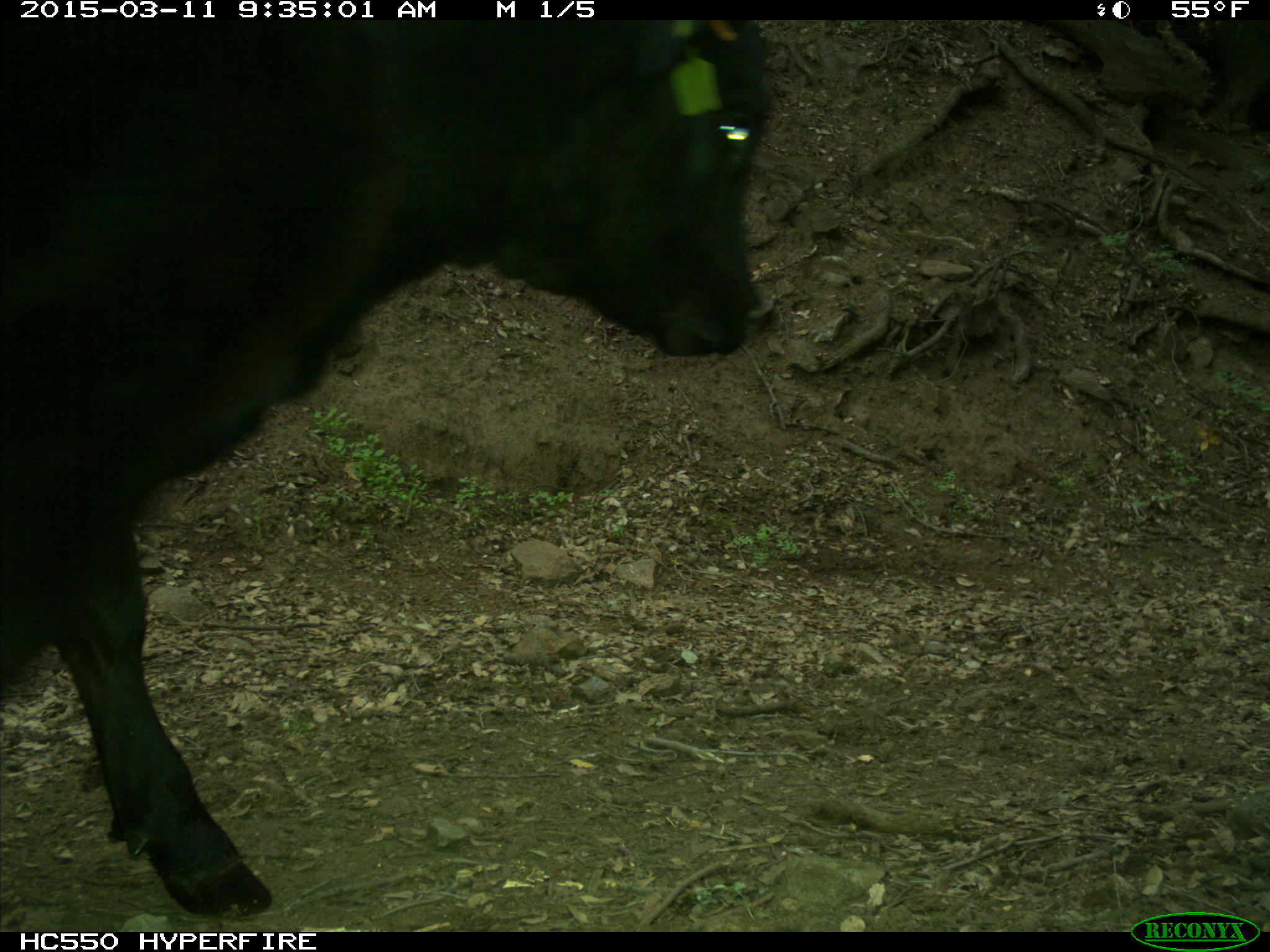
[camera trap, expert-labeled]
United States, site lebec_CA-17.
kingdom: Animalia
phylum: Chordata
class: Mammalia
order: Artiodactyla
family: Bovidae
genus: Bos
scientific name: Bos taurus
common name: domestic cow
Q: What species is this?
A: Bos taurus (domestic cow).